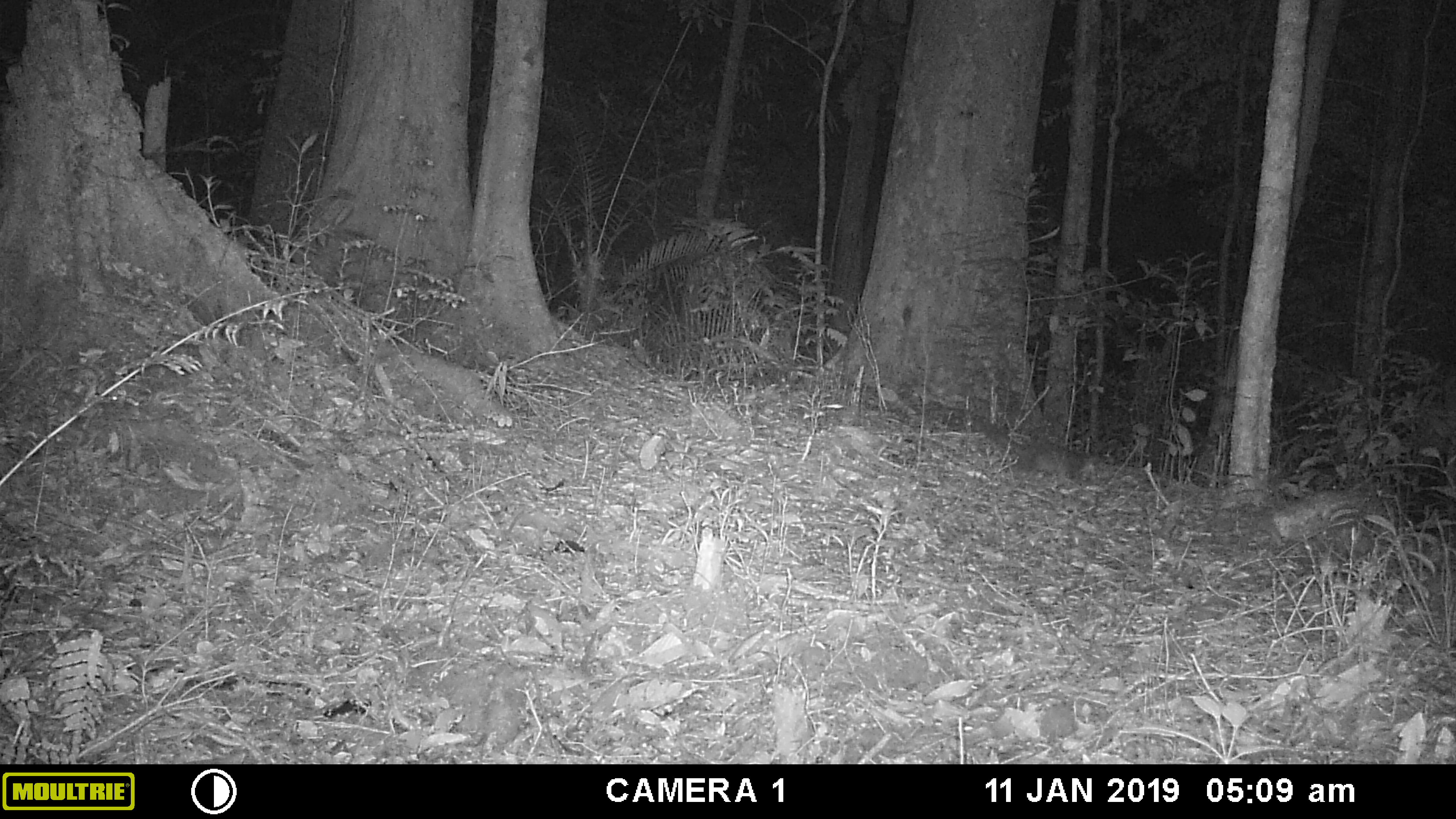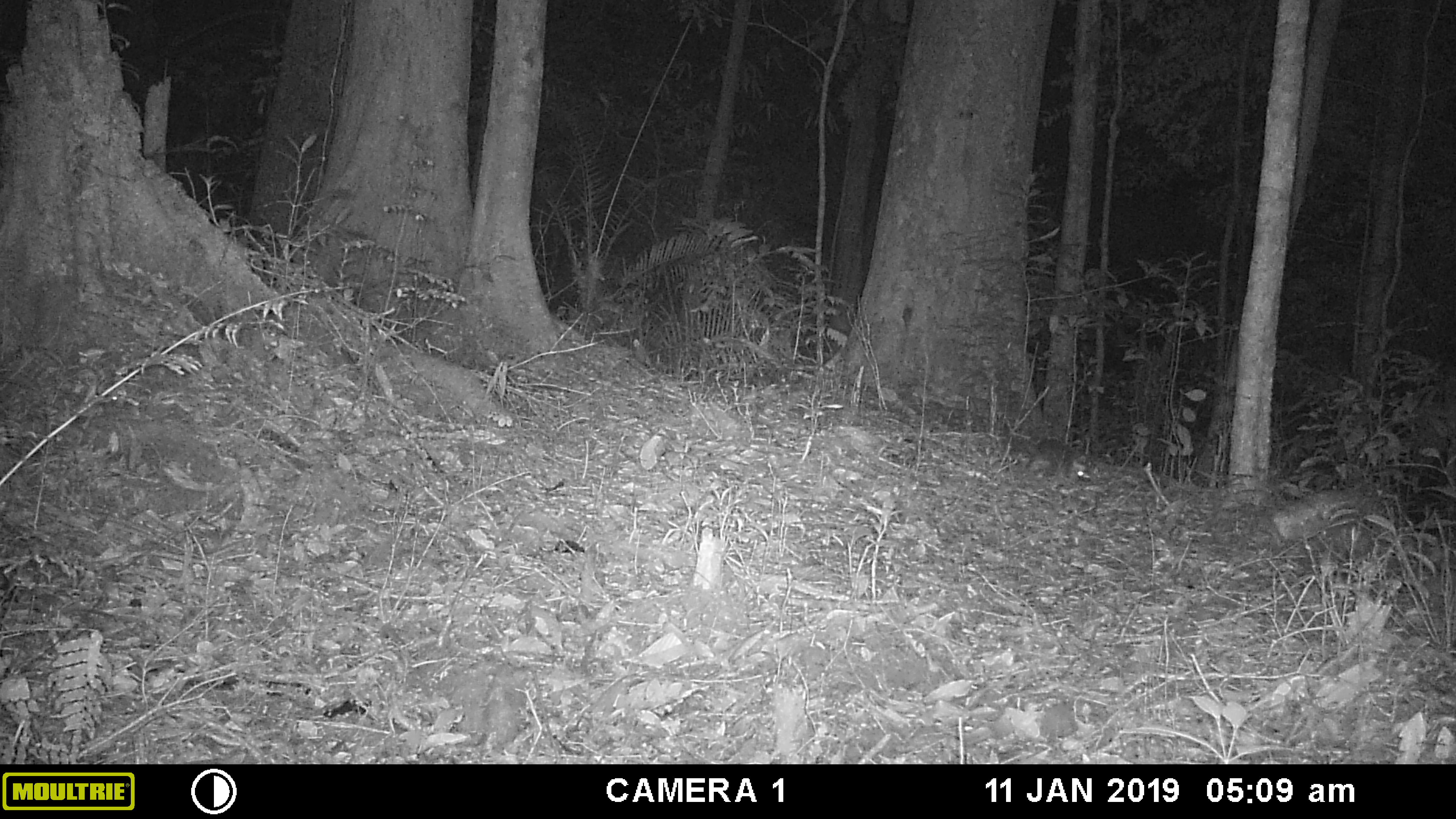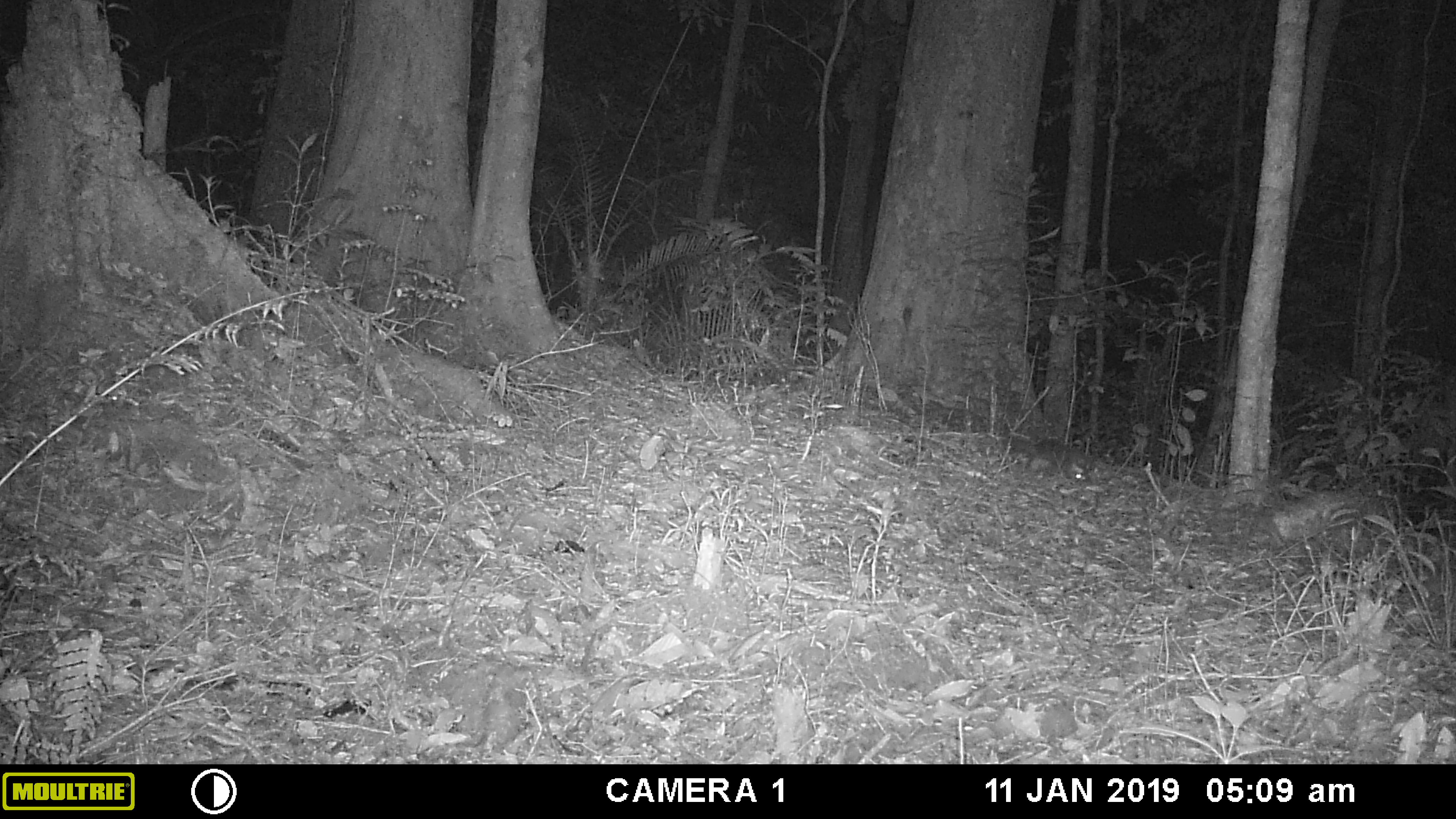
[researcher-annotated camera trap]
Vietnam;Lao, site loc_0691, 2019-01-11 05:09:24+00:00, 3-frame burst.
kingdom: Animalia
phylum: Chordata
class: Mammalia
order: Carnivora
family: Mustelidae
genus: Melogale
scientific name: Melogale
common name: ferret badger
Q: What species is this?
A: Ferret badger (Melogale).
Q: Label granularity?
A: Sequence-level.